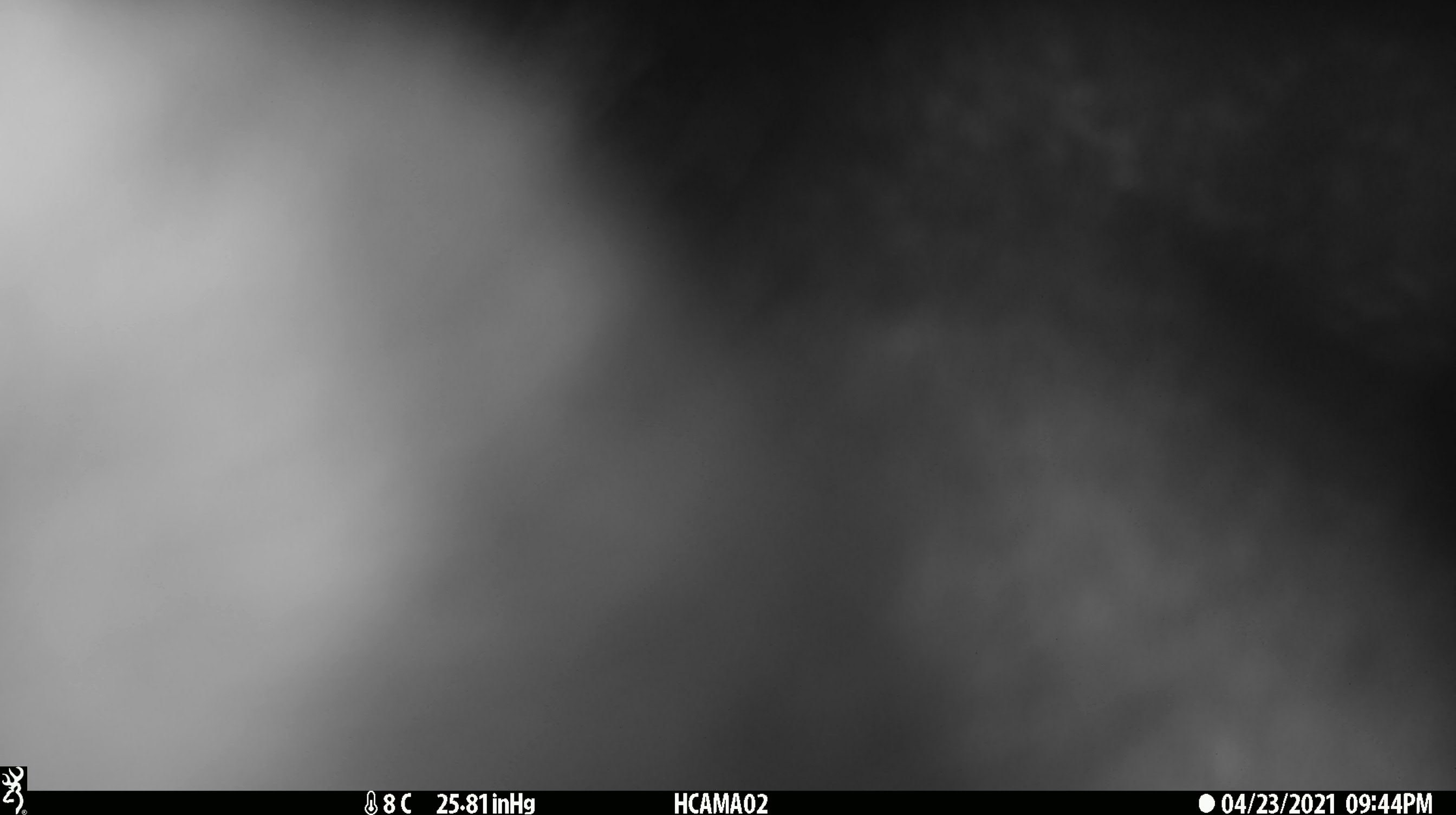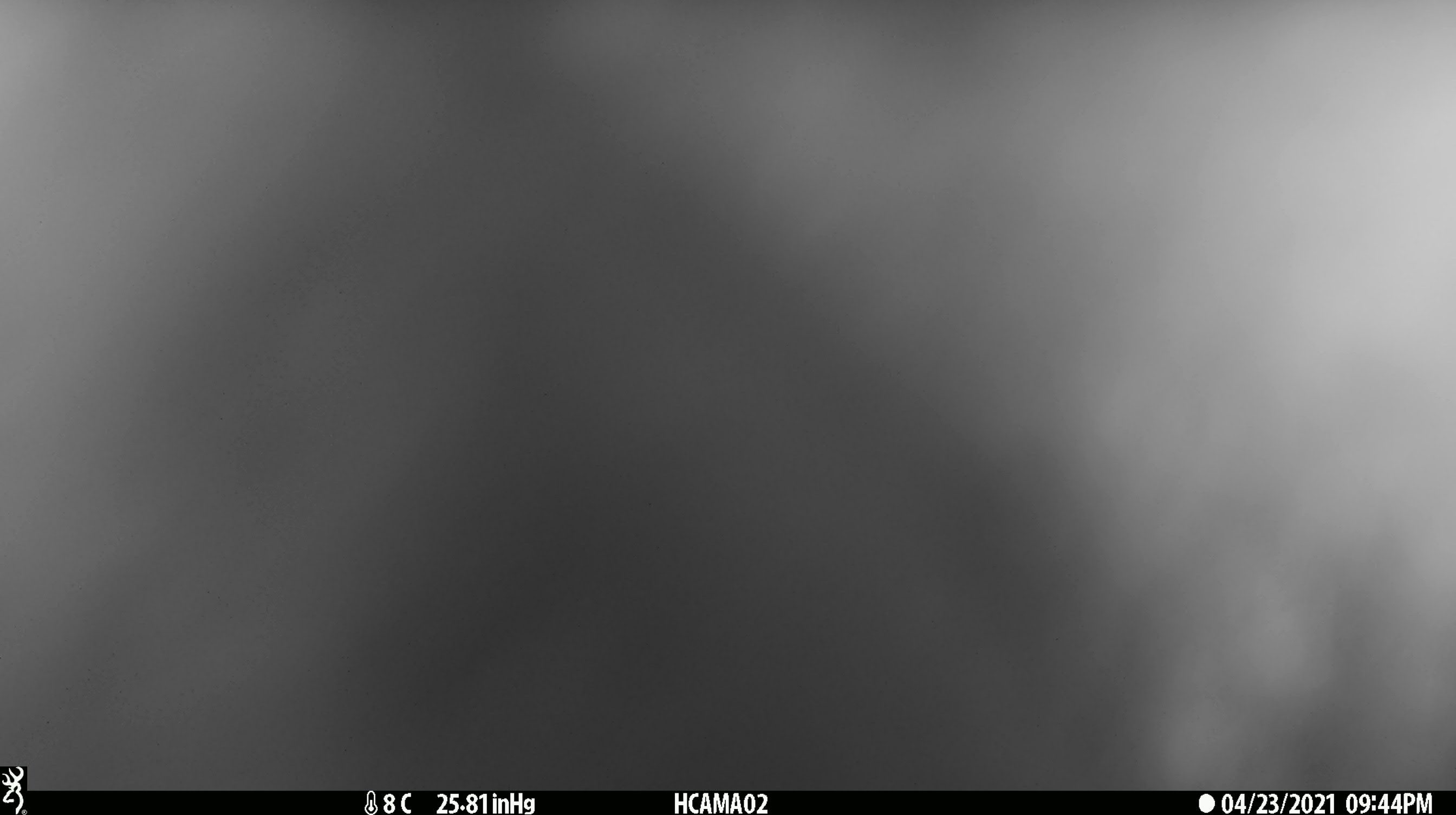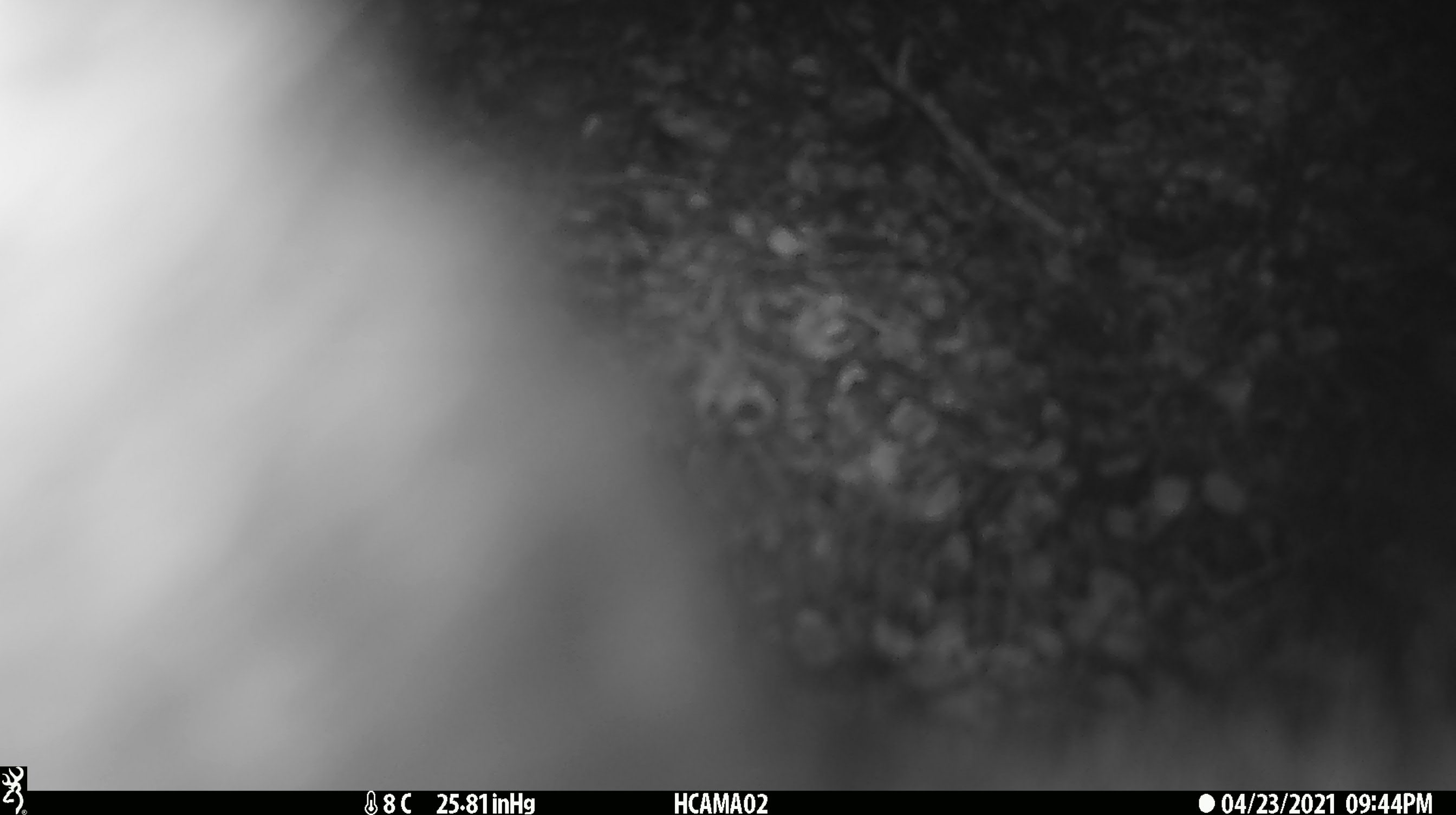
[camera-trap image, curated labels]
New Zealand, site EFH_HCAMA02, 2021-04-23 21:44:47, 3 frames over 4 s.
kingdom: Animalia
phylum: Chordata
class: Mammalia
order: Diprotodontia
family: Phalangeridae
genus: Trichosurus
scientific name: Trichosurus vulpecula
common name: common brushtail possum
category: possum